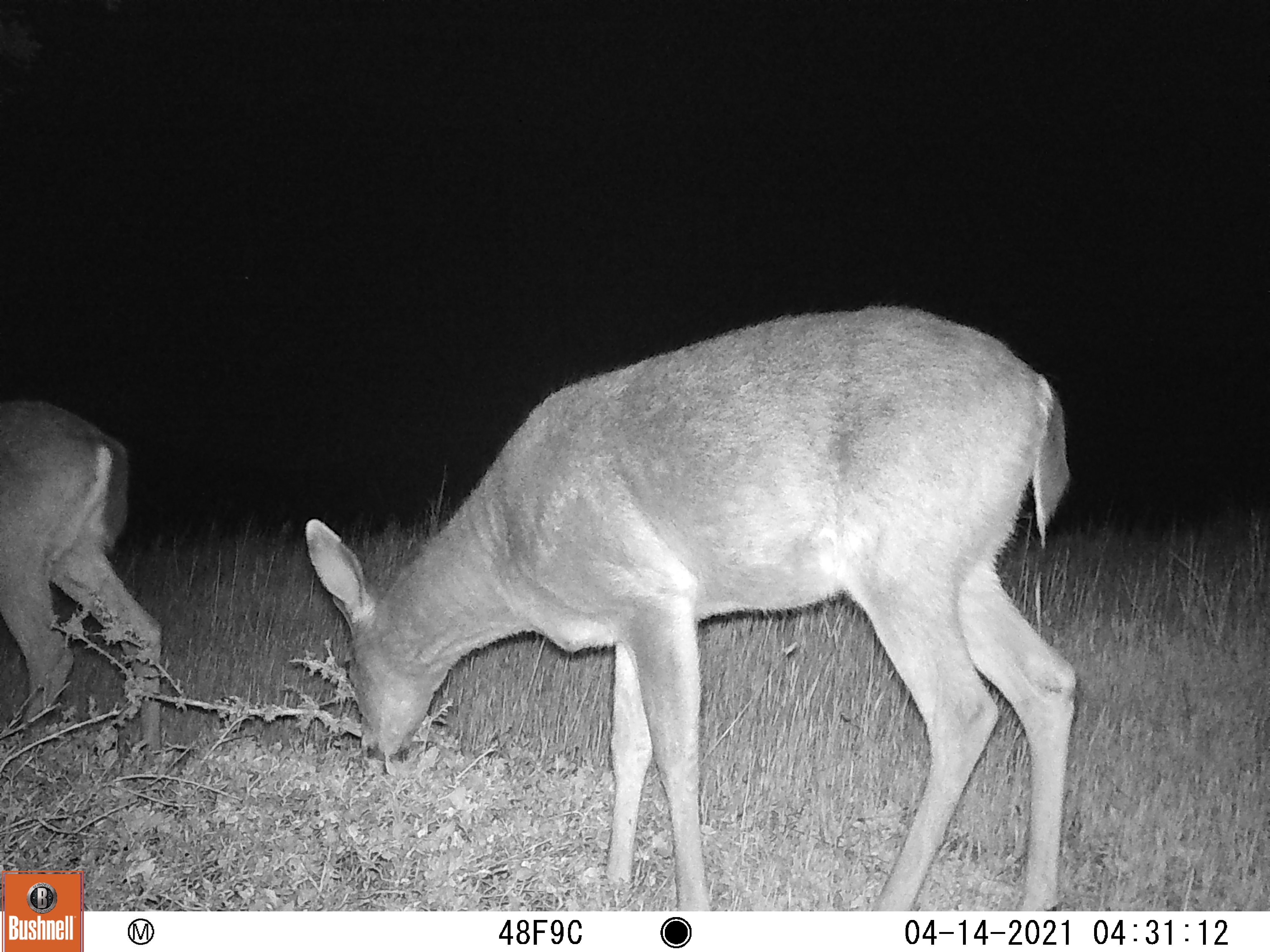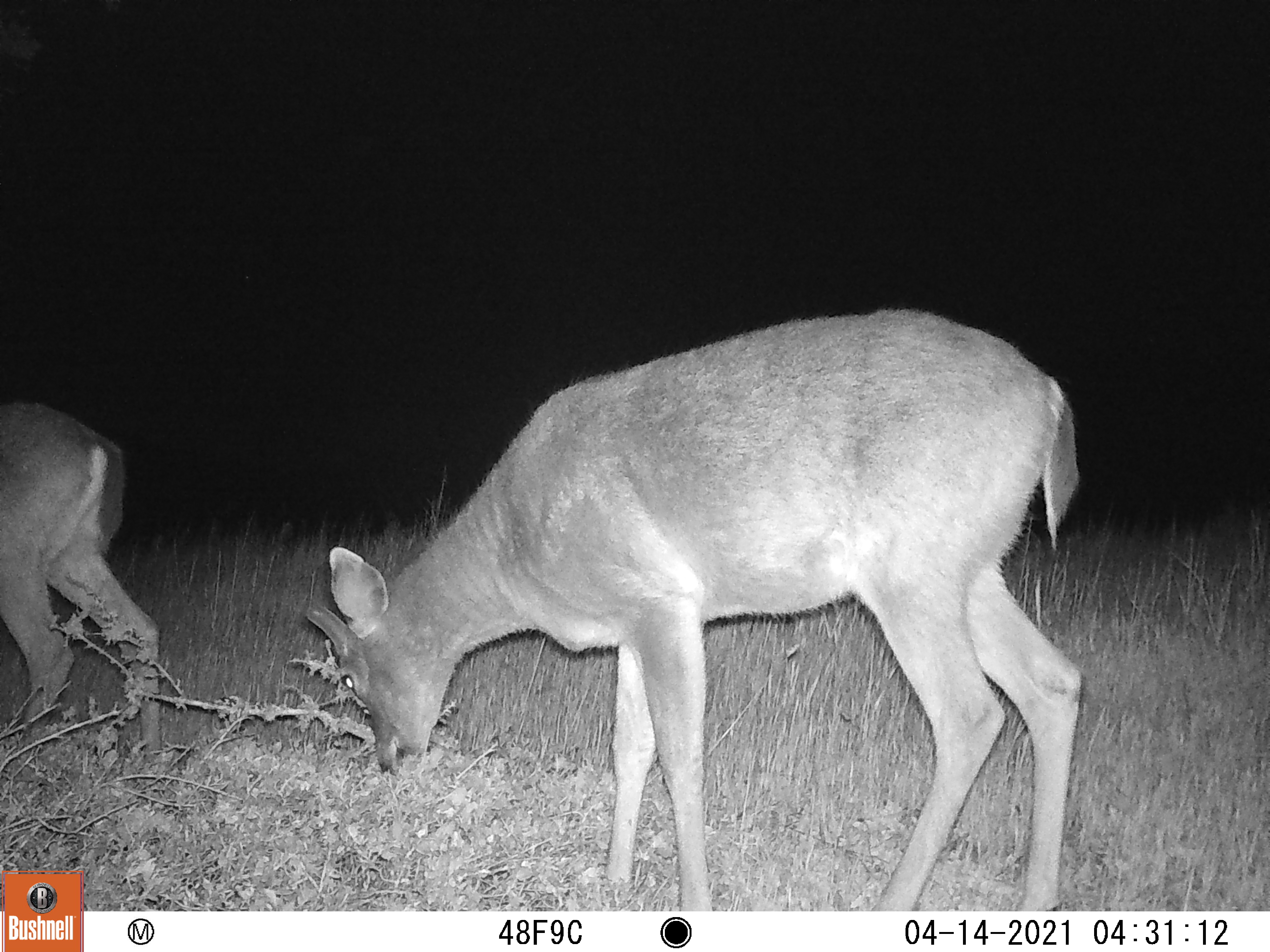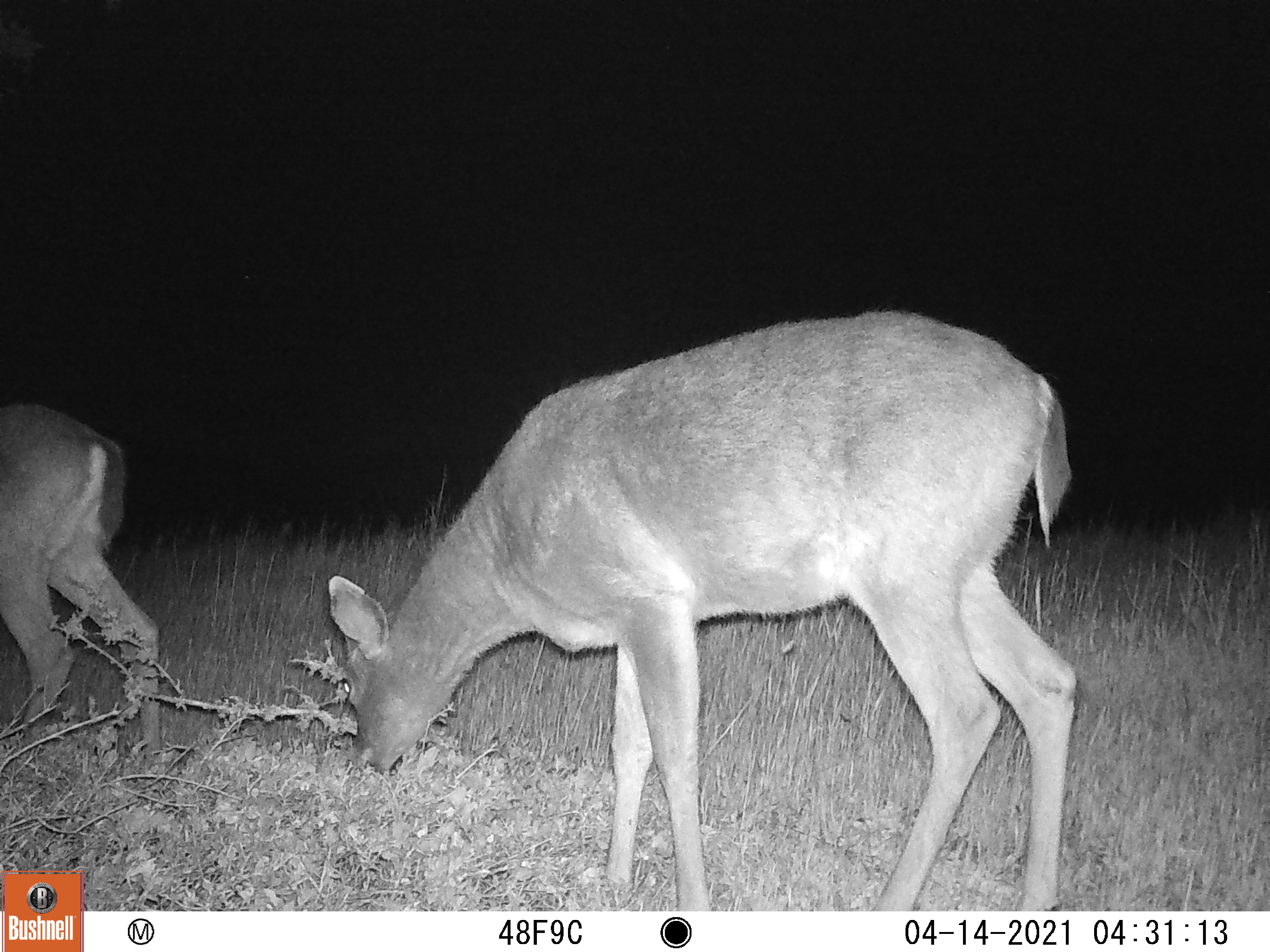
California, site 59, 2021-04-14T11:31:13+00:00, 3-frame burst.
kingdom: Animalia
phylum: Chordata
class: Mammalia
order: Artiodactyla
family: Cervidae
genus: Odocoileus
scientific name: Odocoileus hemionus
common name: mule deer